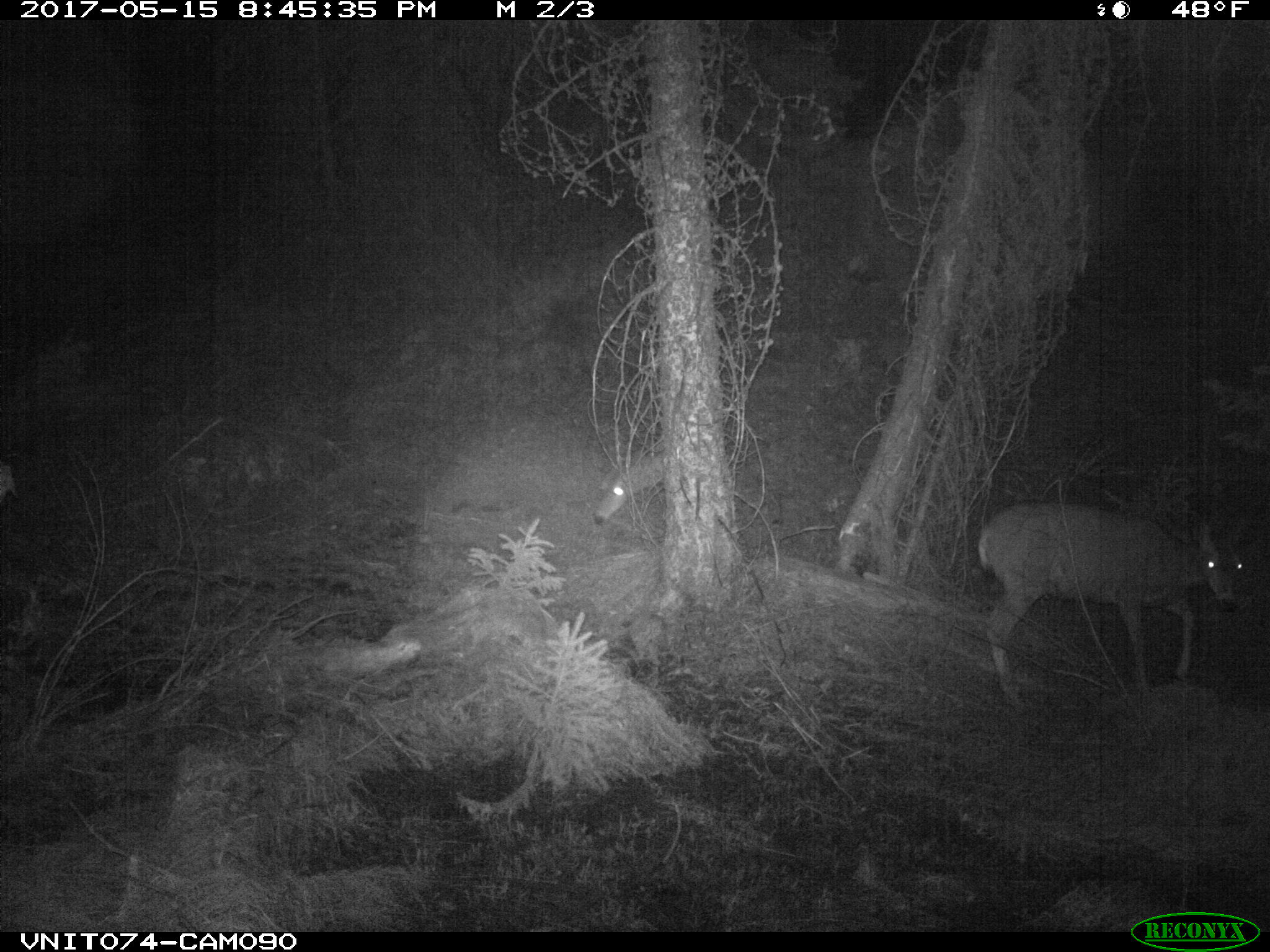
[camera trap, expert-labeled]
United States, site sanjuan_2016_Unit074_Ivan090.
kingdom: Animalia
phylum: Chordata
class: Mammalia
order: Artiodactyla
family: Cervidae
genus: Odocoileus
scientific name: Odocoileus hemionus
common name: mule deer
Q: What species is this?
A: Odocoileus hemionus (mule deer).